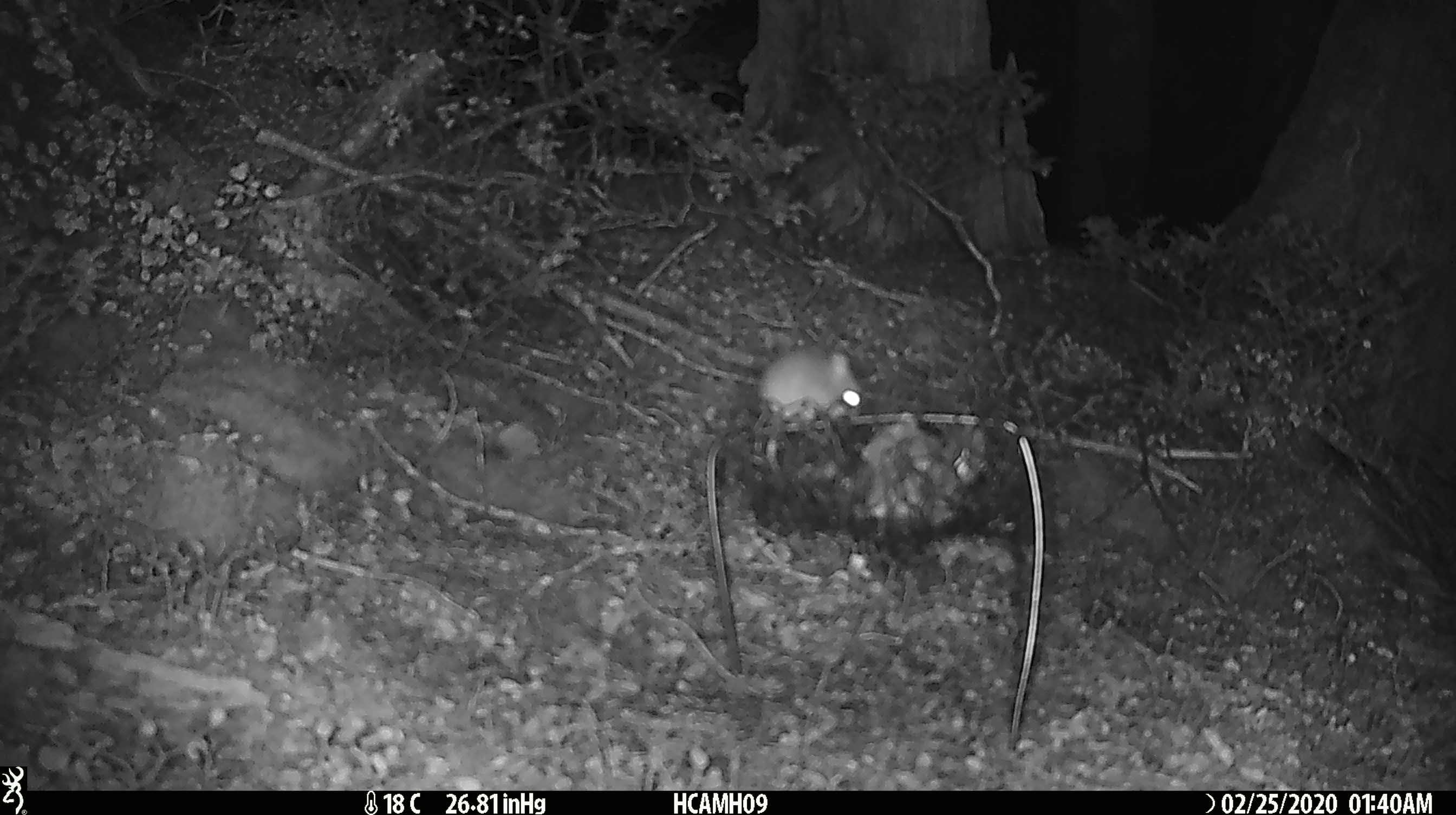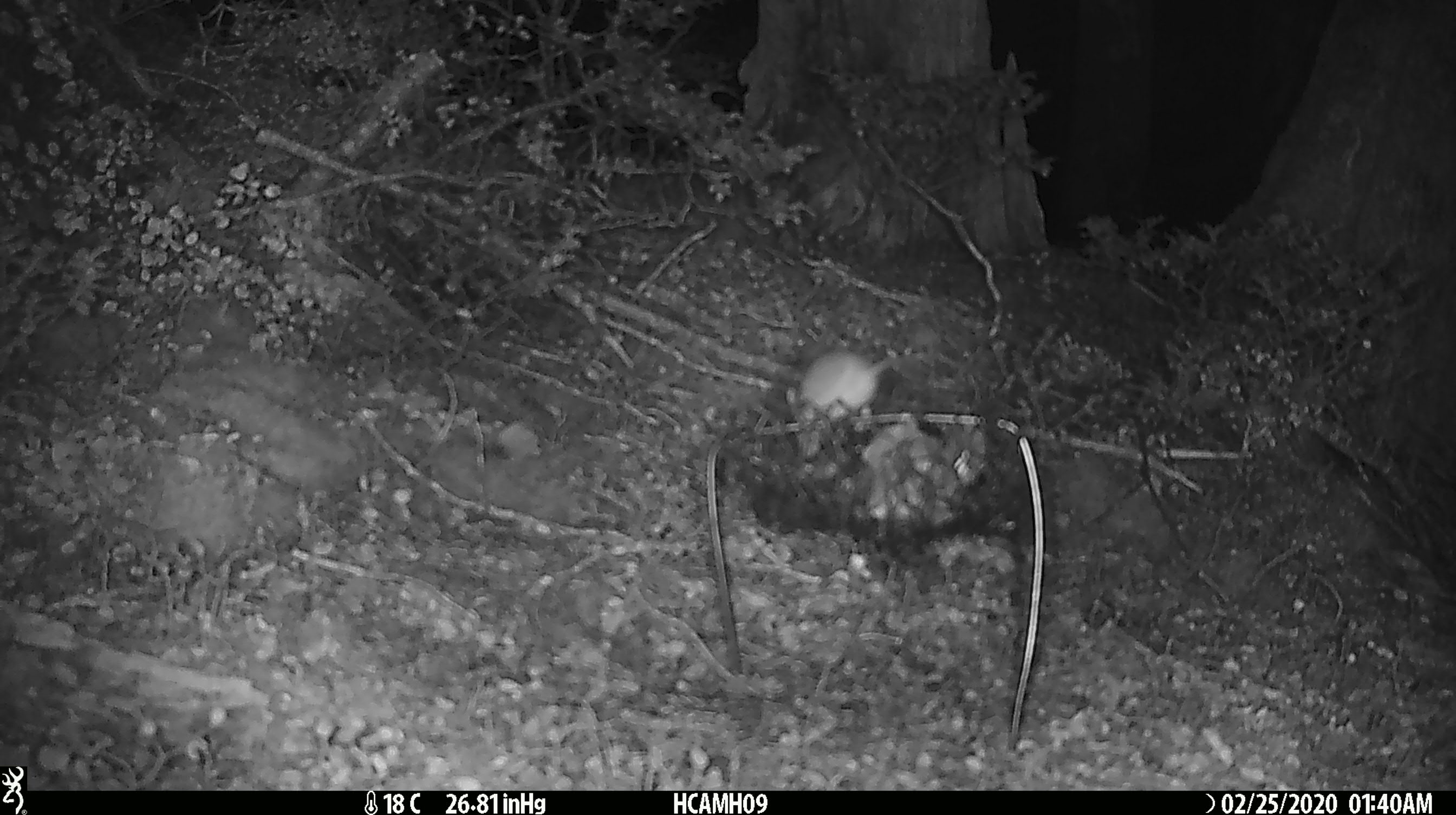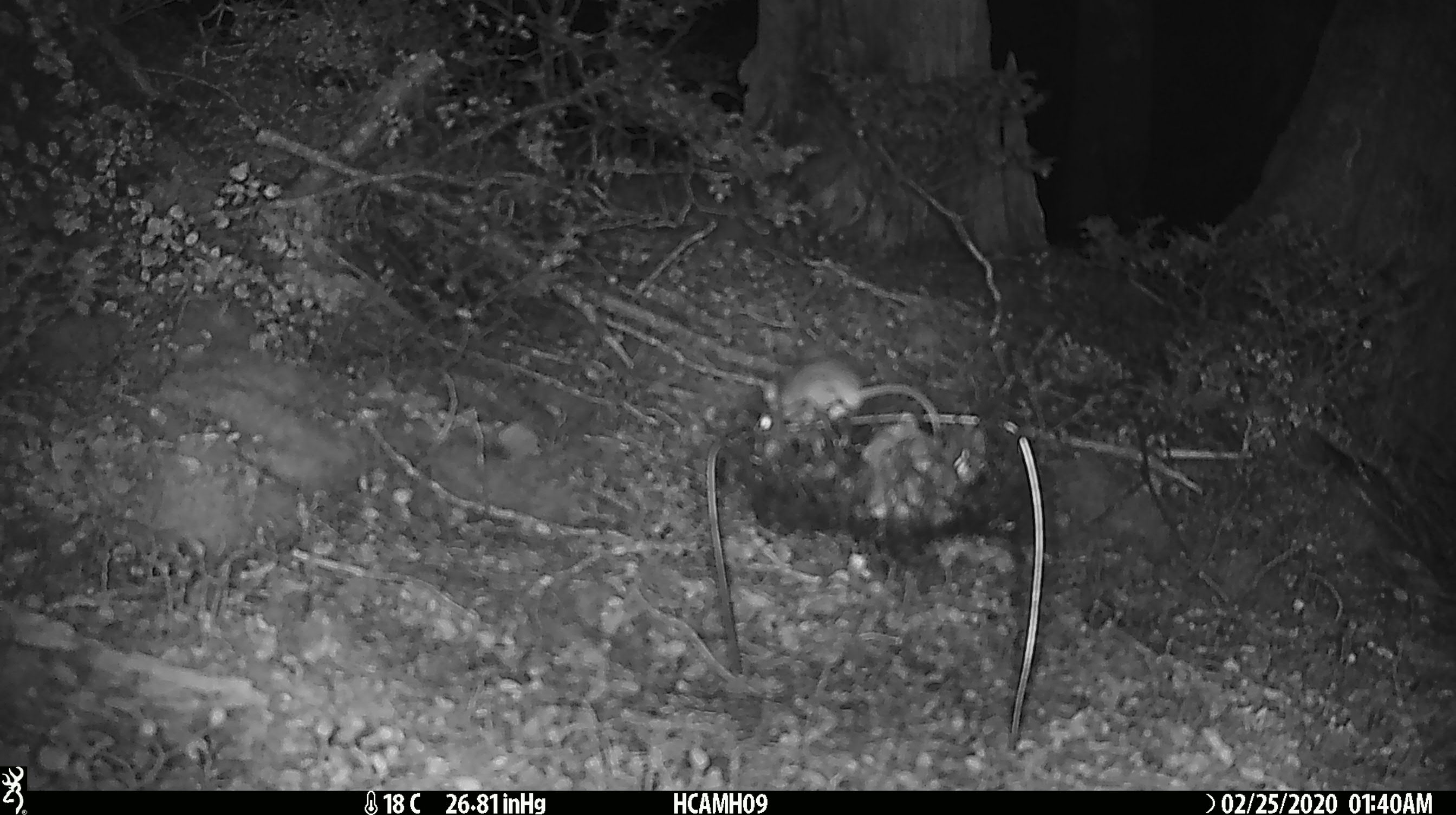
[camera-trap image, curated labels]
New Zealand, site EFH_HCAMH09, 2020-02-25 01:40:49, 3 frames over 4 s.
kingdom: Animalia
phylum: Chordata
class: Mammalia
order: Rodentia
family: Muridae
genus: Mus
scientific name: Mus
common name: mouse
Mouse (Mus).